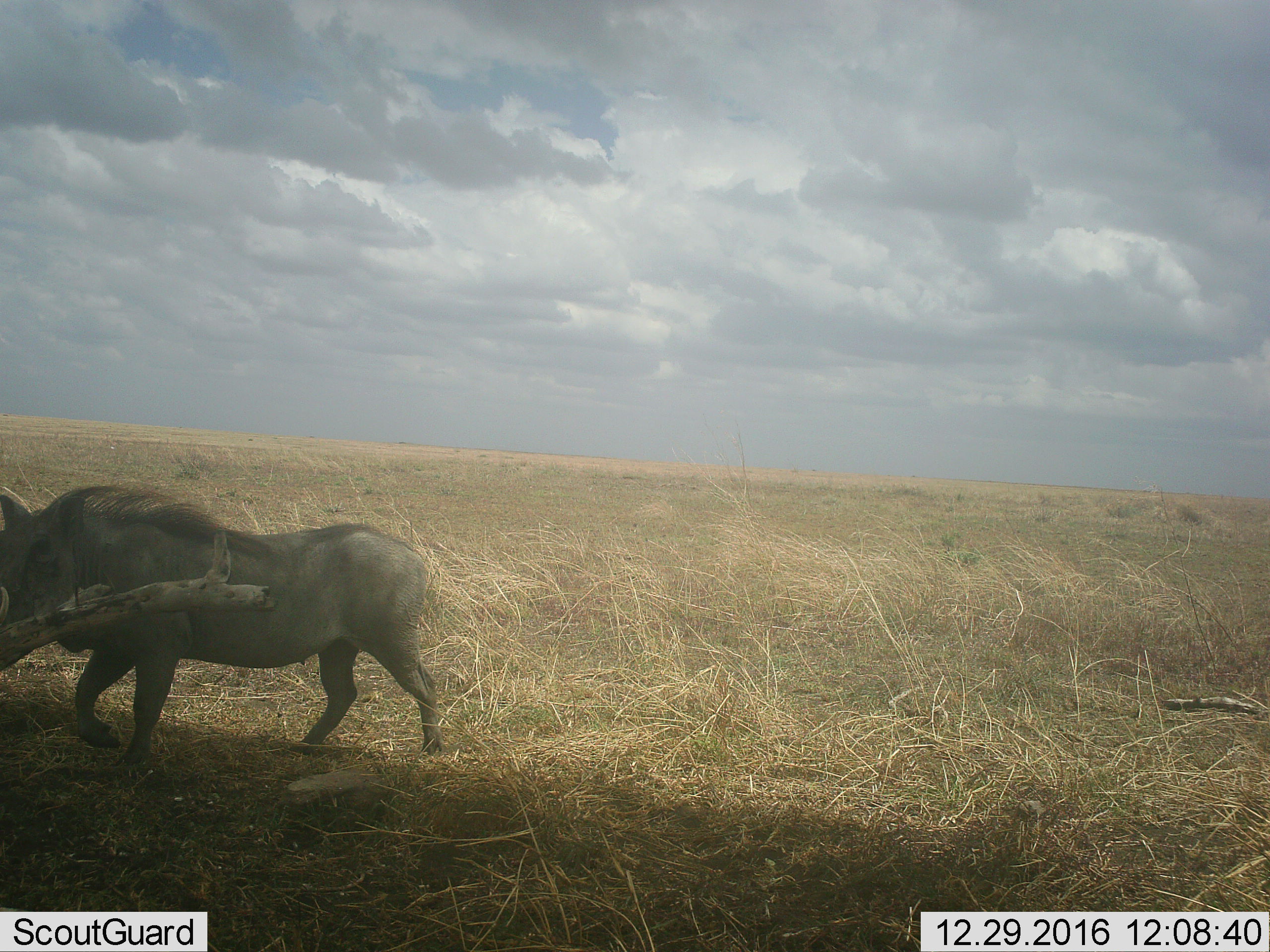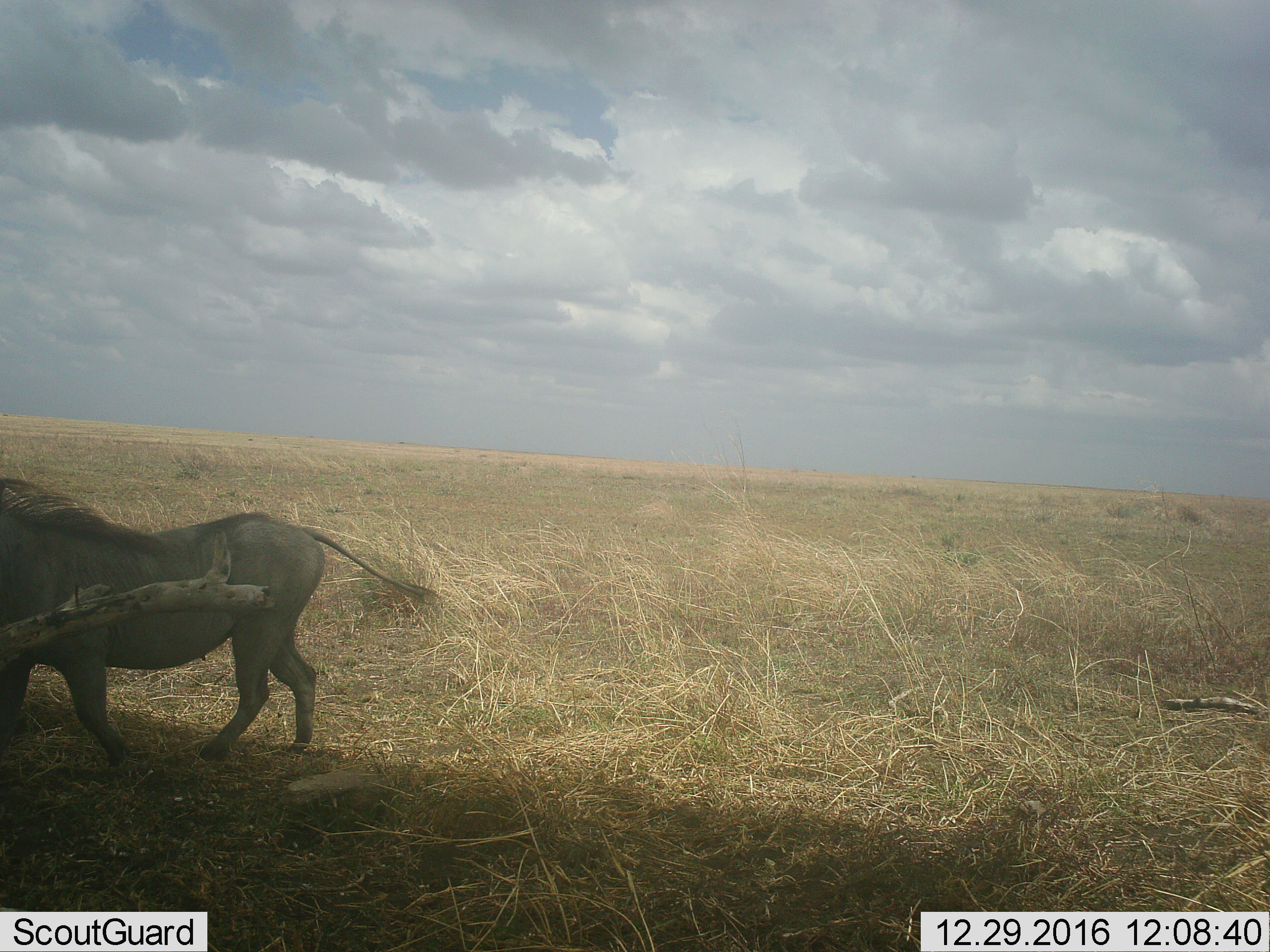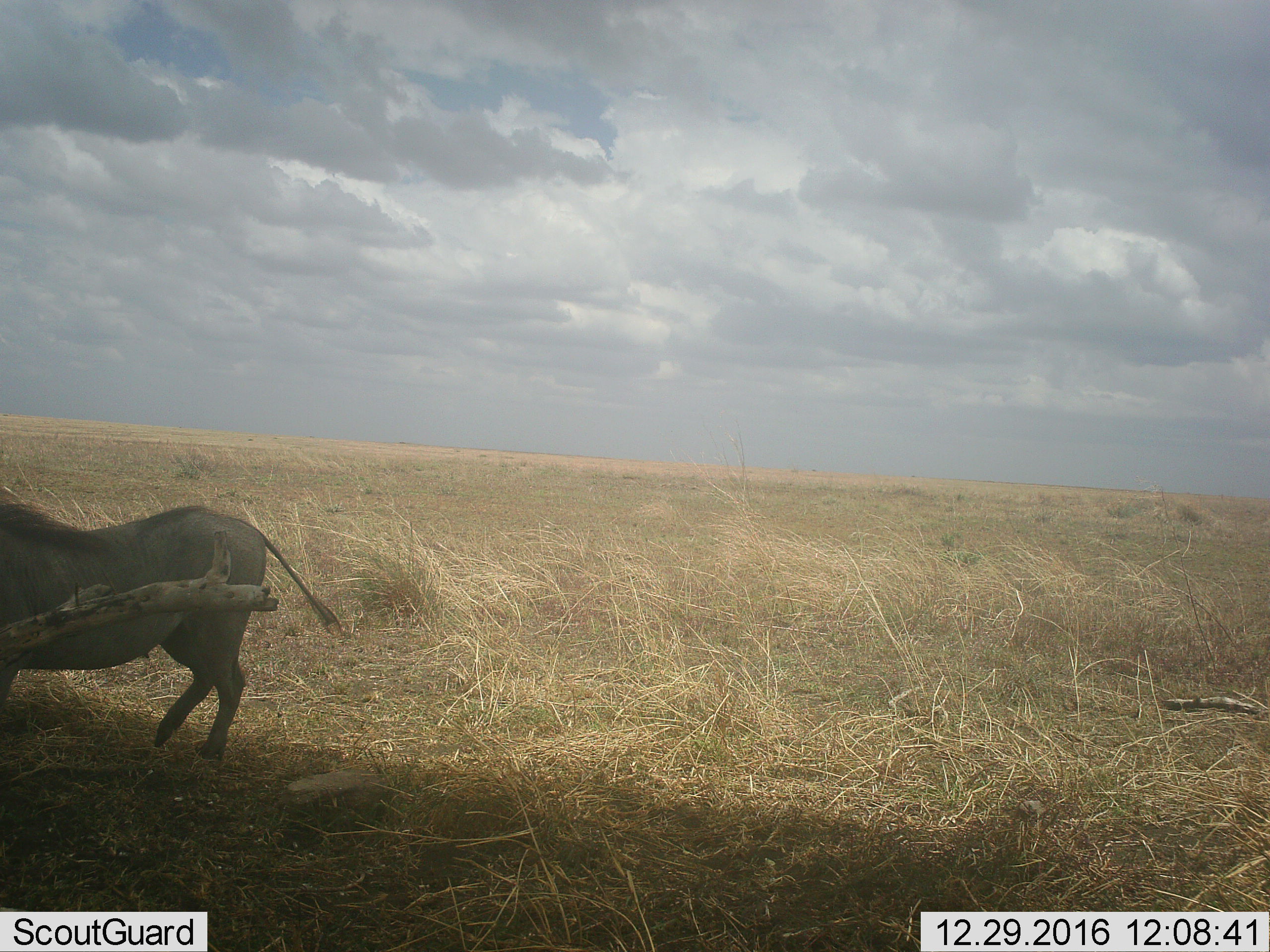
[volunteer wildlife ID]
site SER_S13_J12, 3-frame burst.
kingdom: Animalia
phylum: Chordata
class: Mammalia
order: Artiodactyla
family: Suidae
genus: Phacochoerus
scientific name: Phacochoerus africanus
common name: warthog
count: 1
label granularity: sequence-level